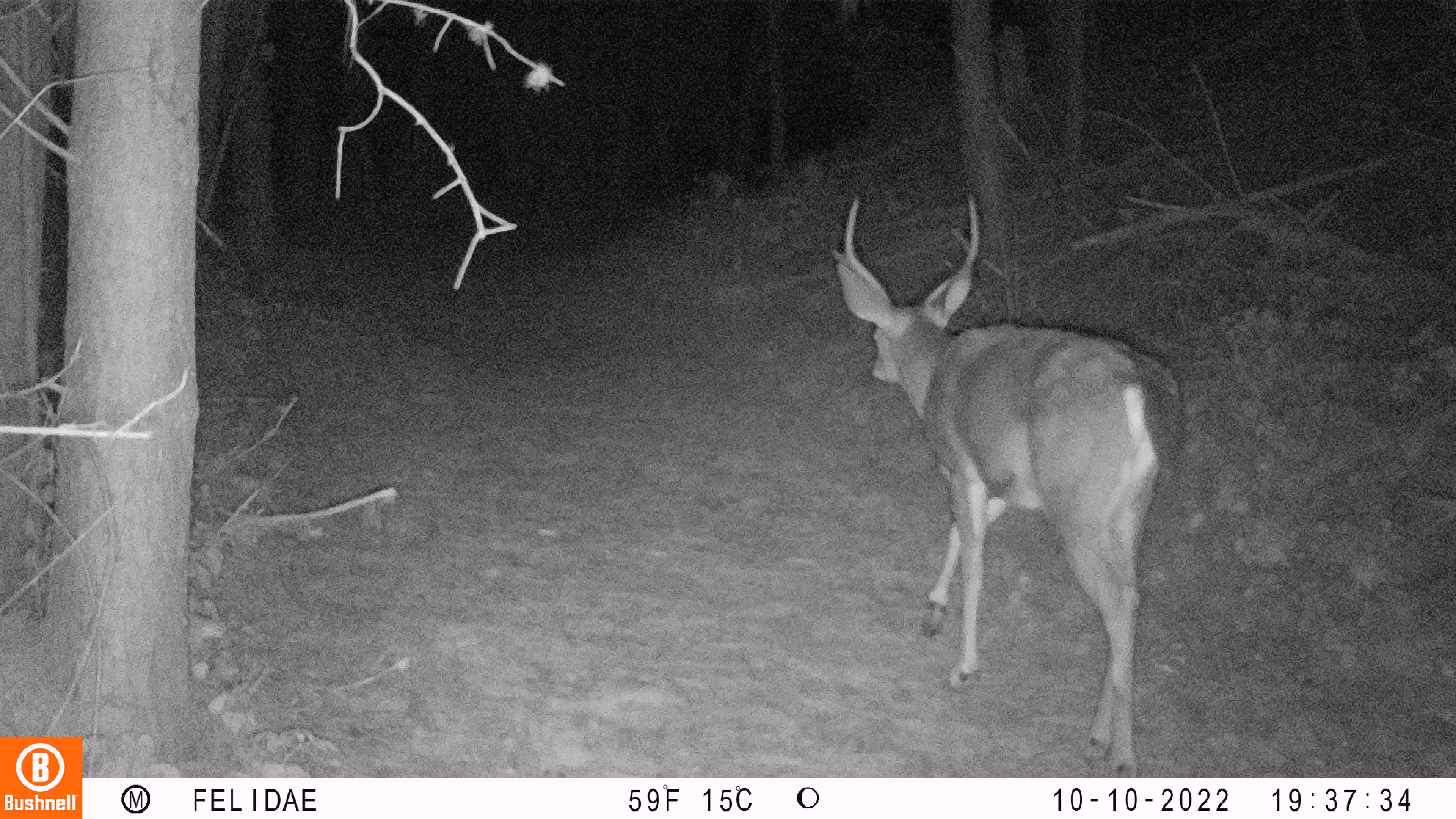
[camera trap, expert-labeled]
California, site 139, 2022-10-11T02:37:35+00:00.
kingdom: Animalia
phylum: Chordata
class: Mammalia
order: Artiodactyla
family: Cervidae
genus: Odocoileus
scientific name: Odocoileus hemionus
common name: mule deer